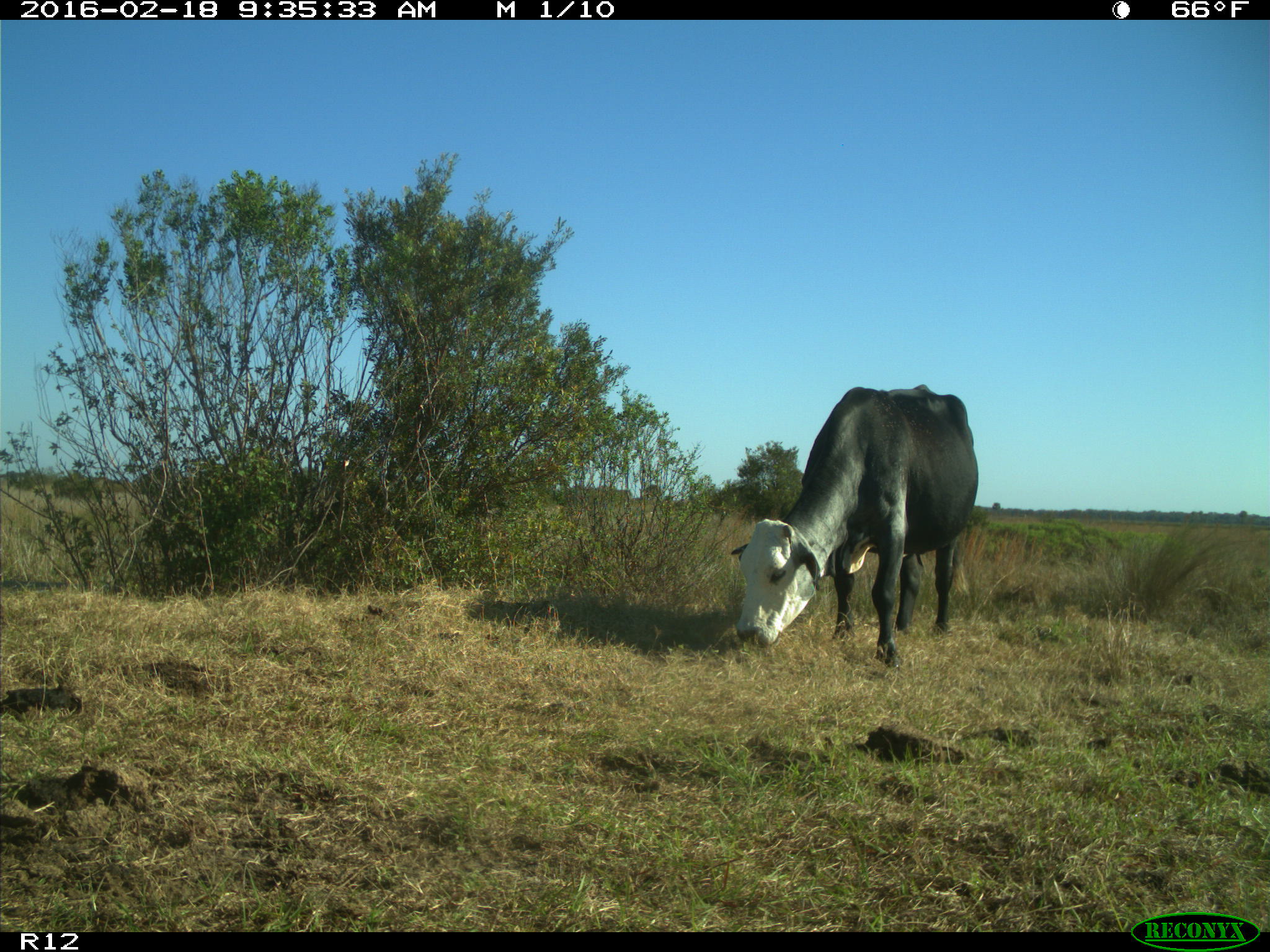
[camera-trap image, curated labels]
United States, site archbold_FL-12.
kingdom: Animalia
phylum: Chordata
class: Mammalia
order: Artiodactyla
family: Bovidae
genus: Bos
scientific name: Bos taurus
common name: domestic cow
Bos taurus (domestic cow).